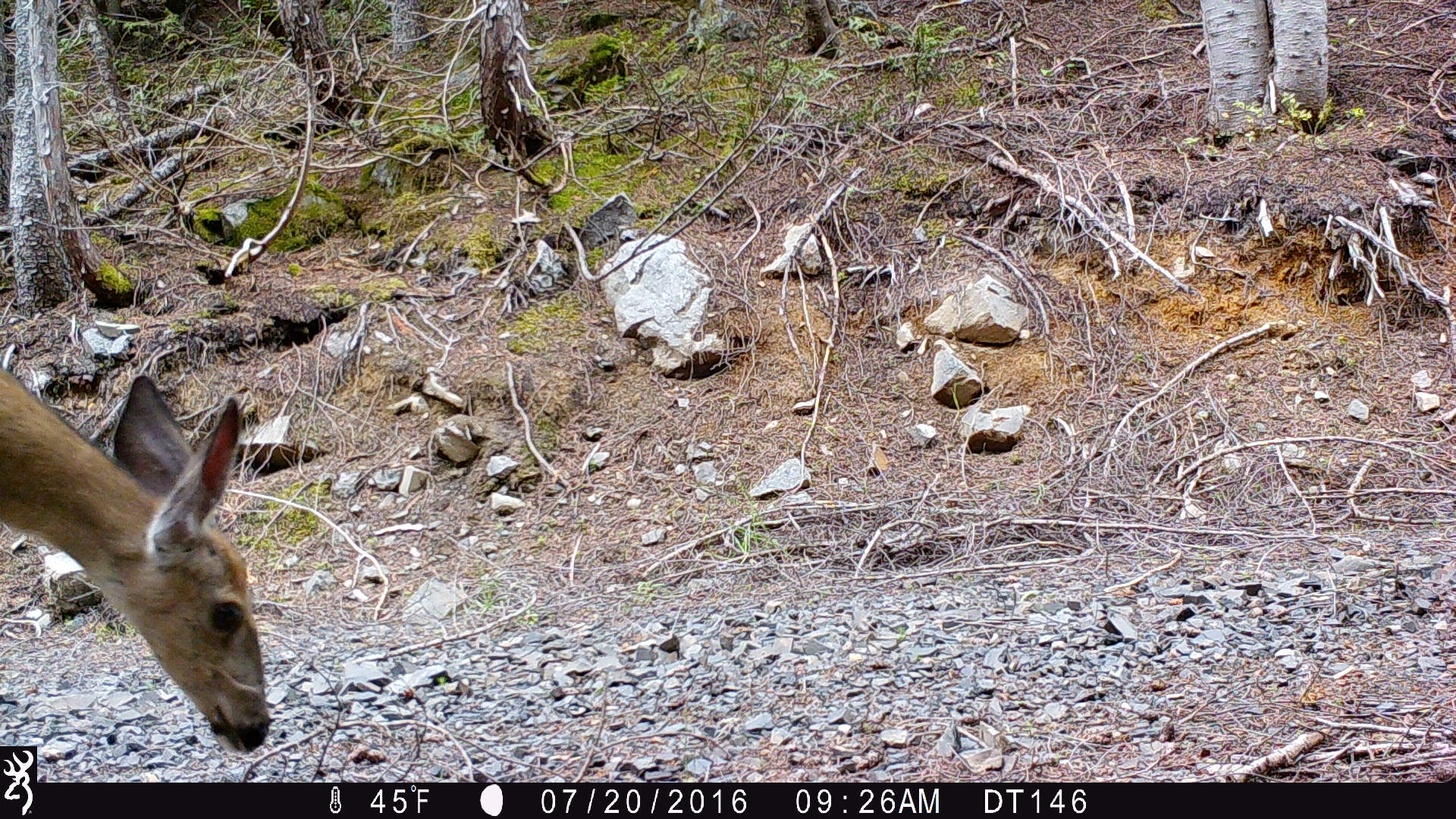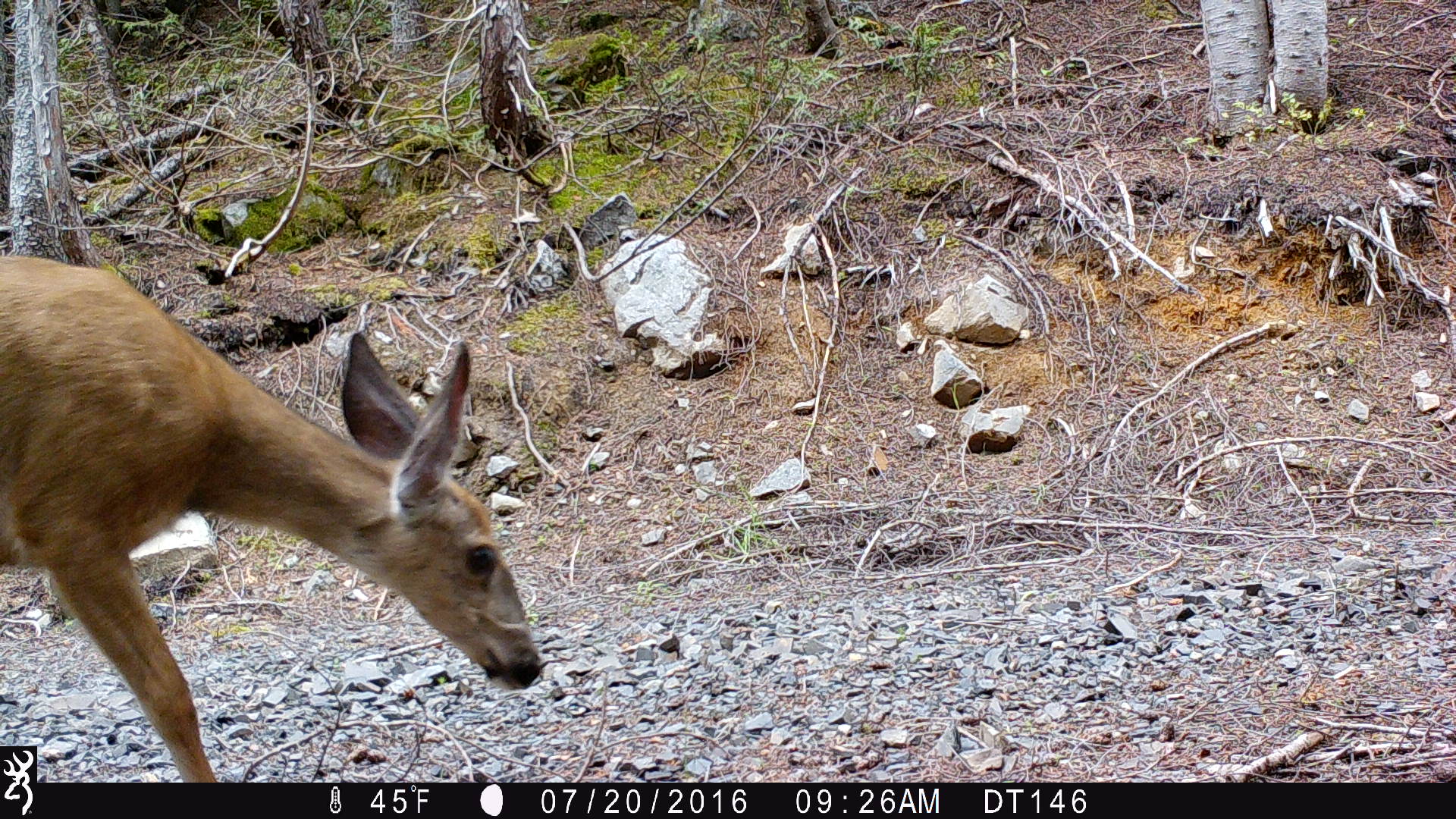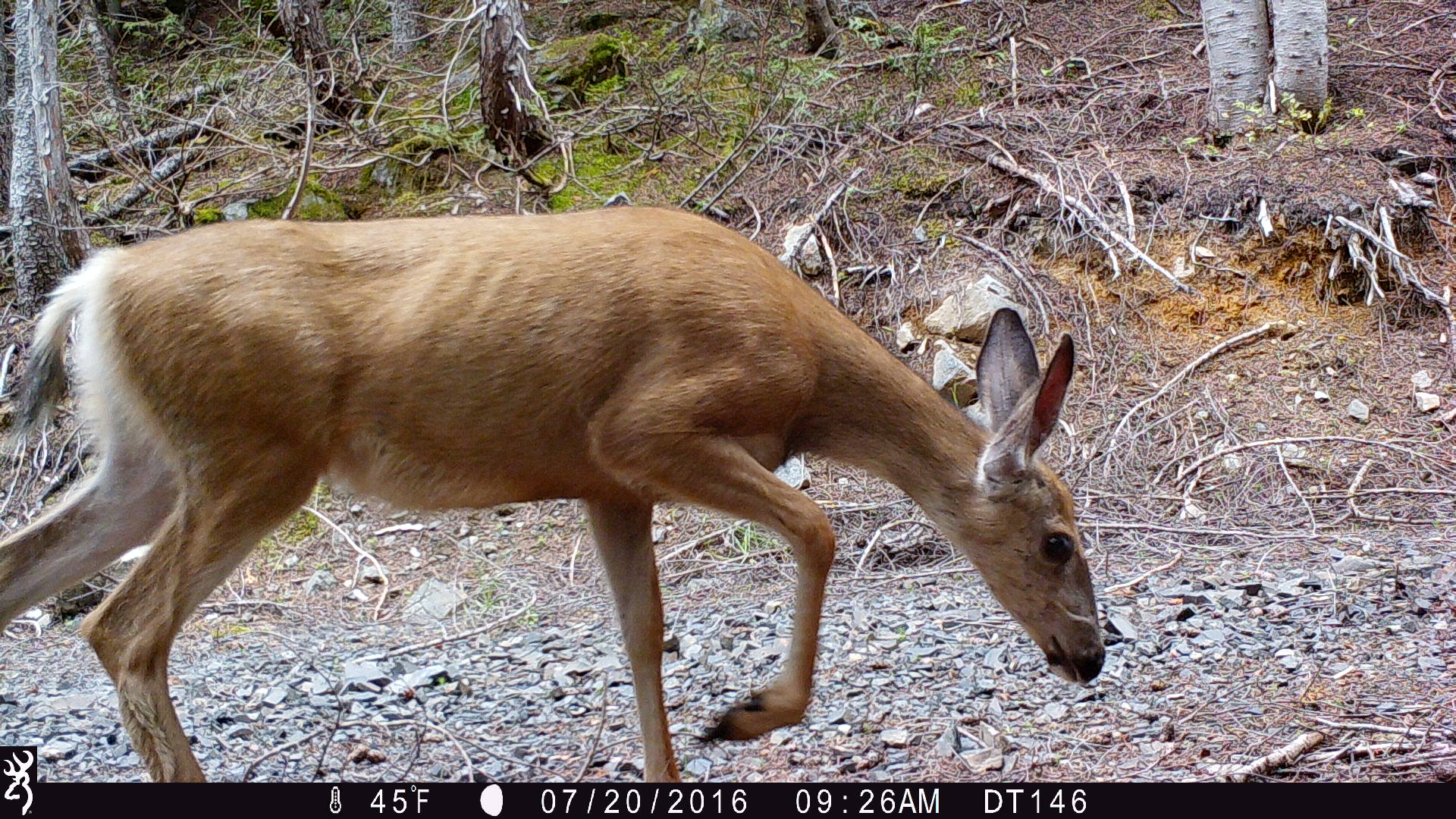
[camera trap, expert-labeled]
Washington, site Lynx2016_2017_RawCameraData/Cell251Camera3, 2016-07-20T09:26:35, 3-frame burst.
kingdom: Animalia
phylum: Chordata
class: Mammalia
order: Artiodactyla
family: Cervidae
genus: Odocoileus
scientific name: Odocoileus hemionus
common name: mule deer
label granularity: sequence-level